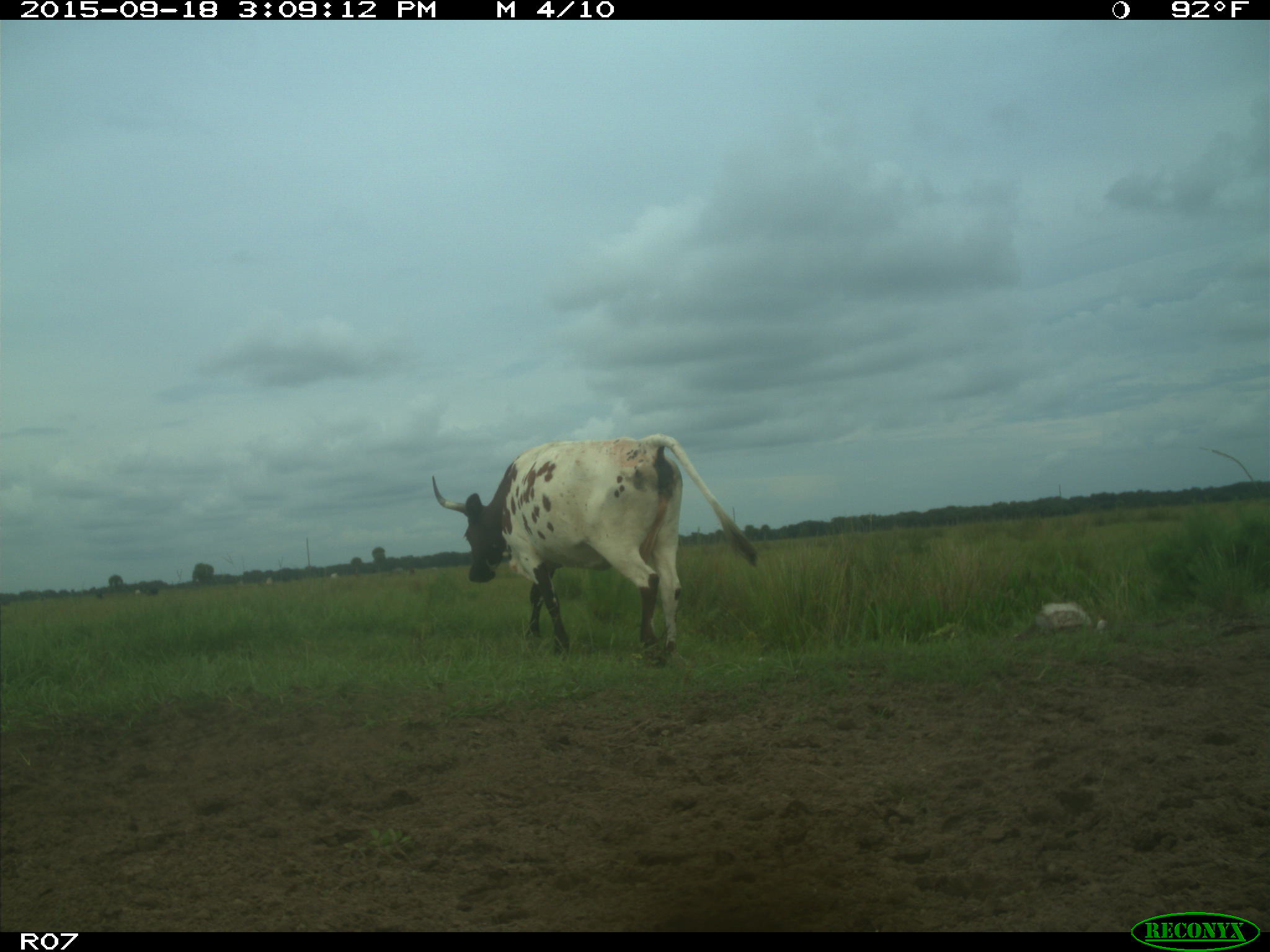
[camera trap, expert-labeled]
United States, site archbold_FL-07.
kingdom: Animalia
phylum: Chordata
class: Mammalia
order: Artiodactyla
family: Bovidae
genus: Bos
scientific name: Bos taurus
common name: domestic cow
Bos taurus (domestic cow).